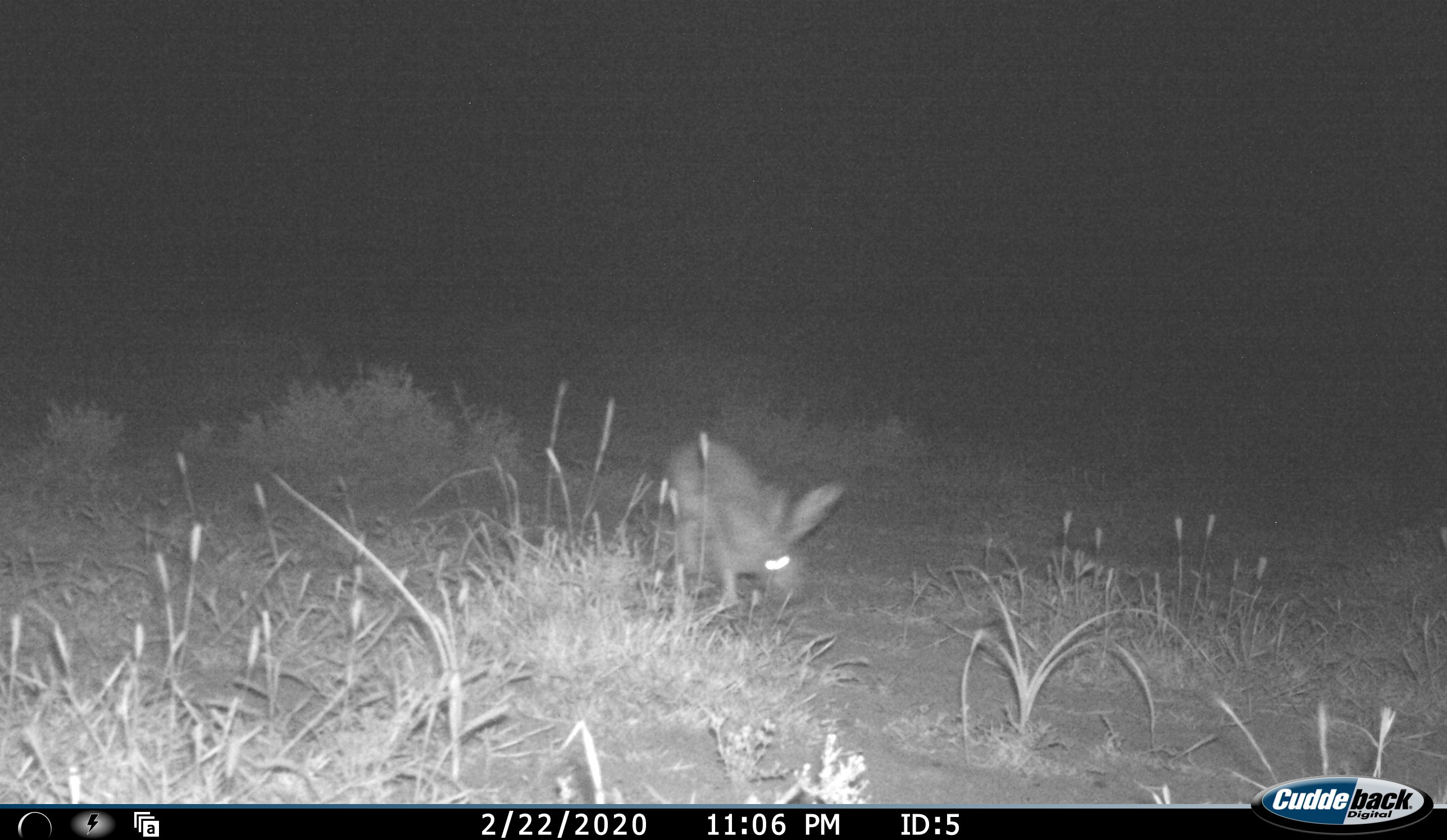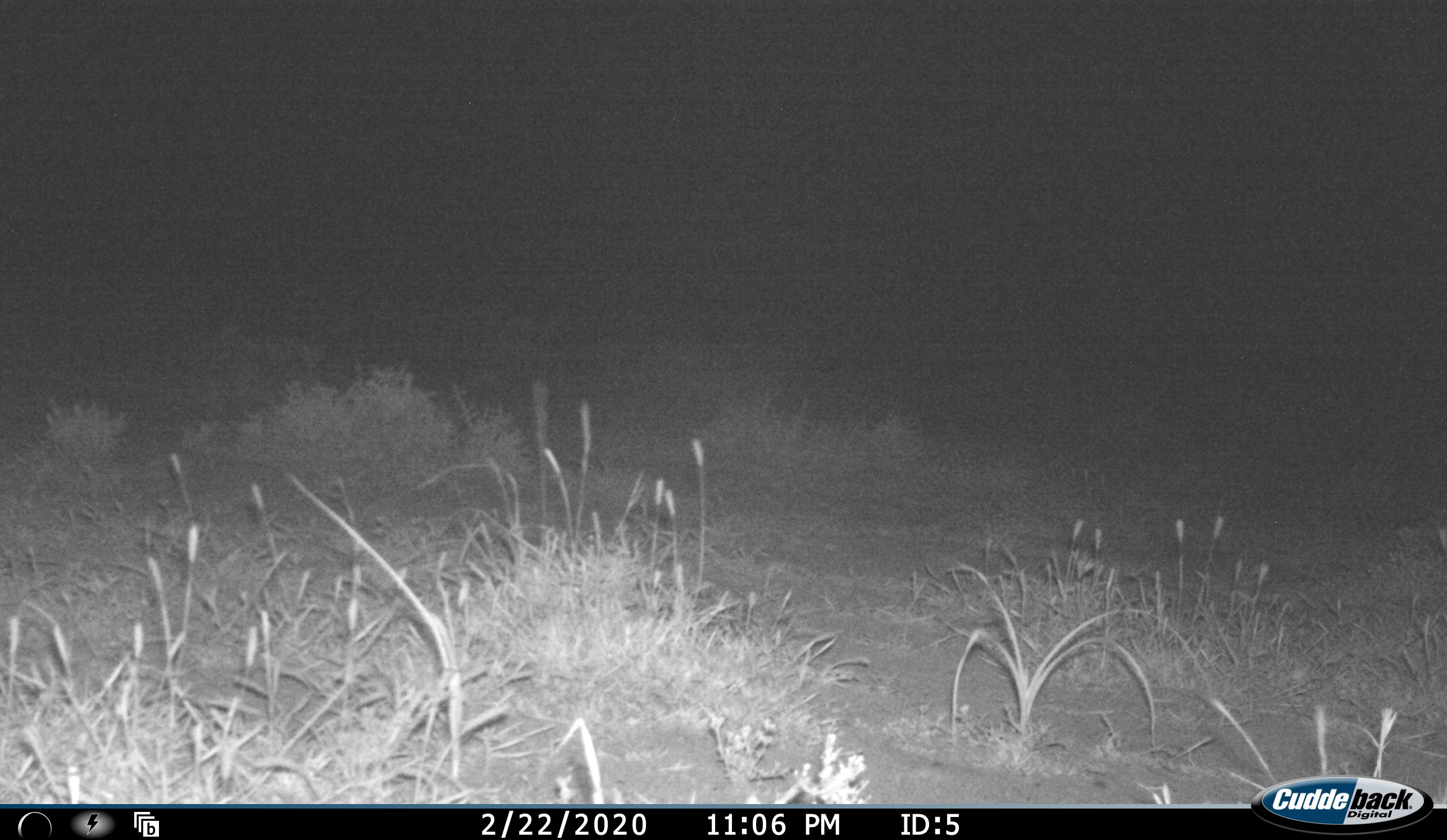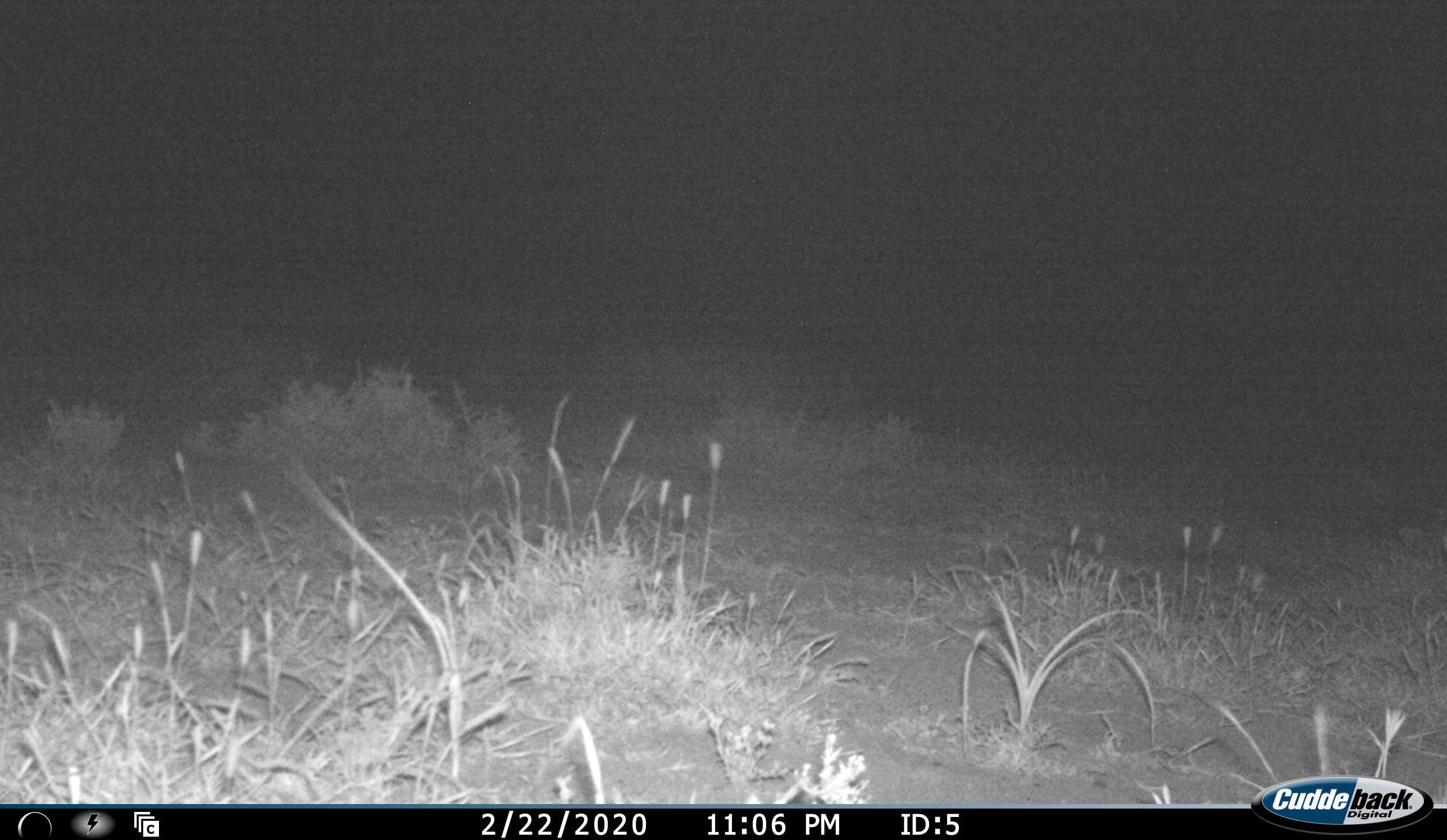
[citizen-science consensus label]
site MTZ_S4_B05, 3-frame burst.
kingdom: Animalia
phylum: Chordata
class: Mammalia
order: Lagomorpha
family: Leporidae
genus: Lepus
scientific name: Lepus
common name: hare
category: hareunknown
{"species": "hareunknown (hare) (Lepus)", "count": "1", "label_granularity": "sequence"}